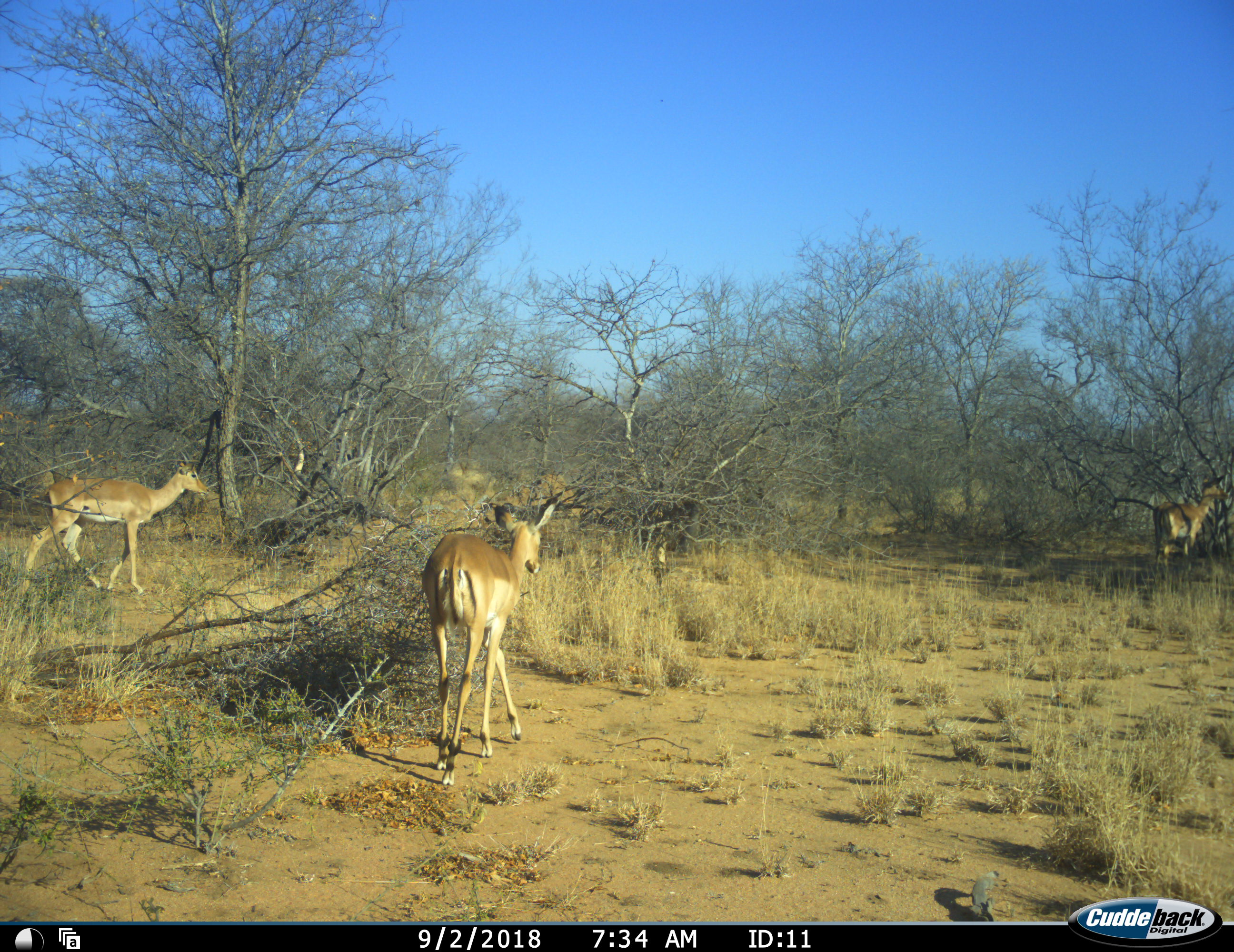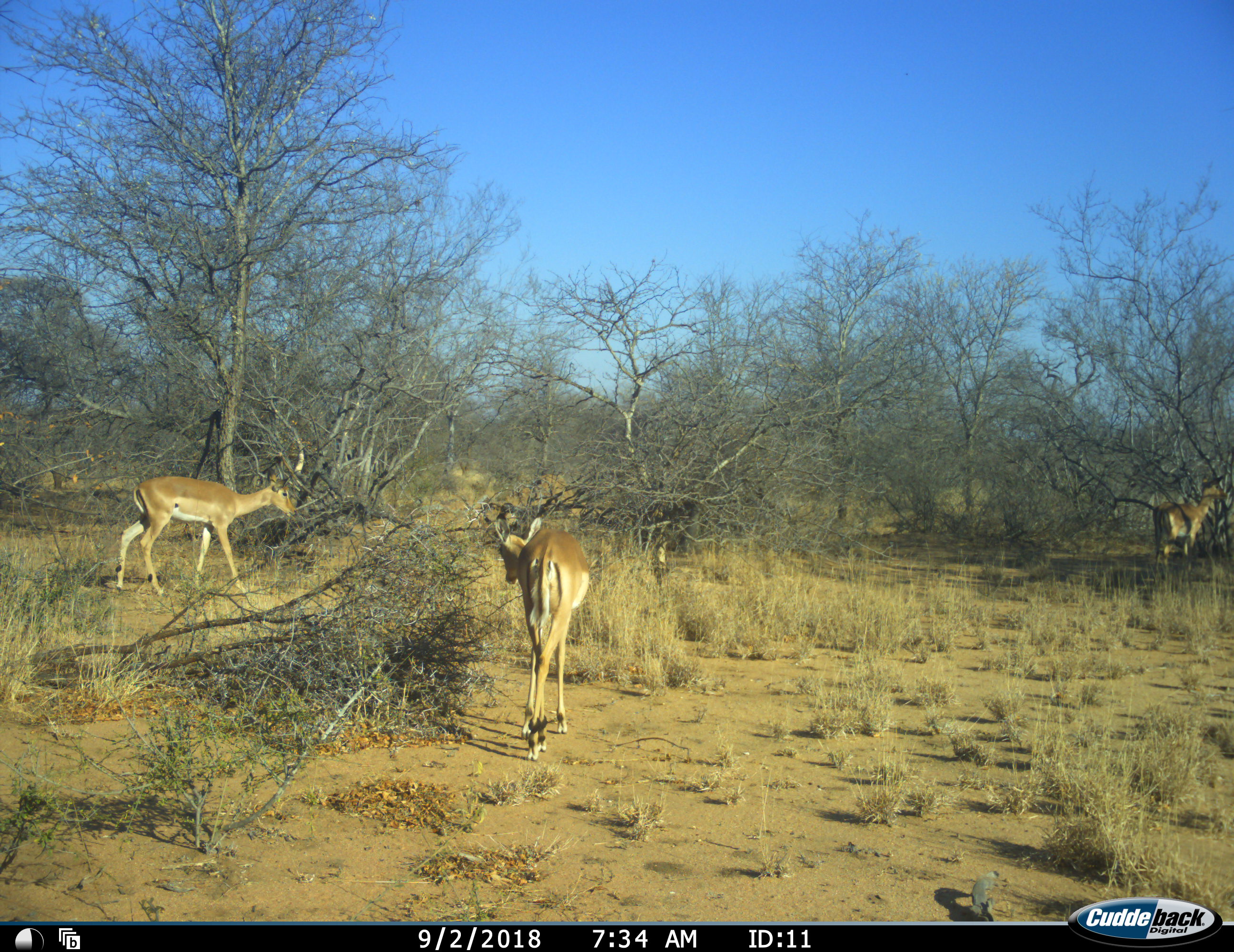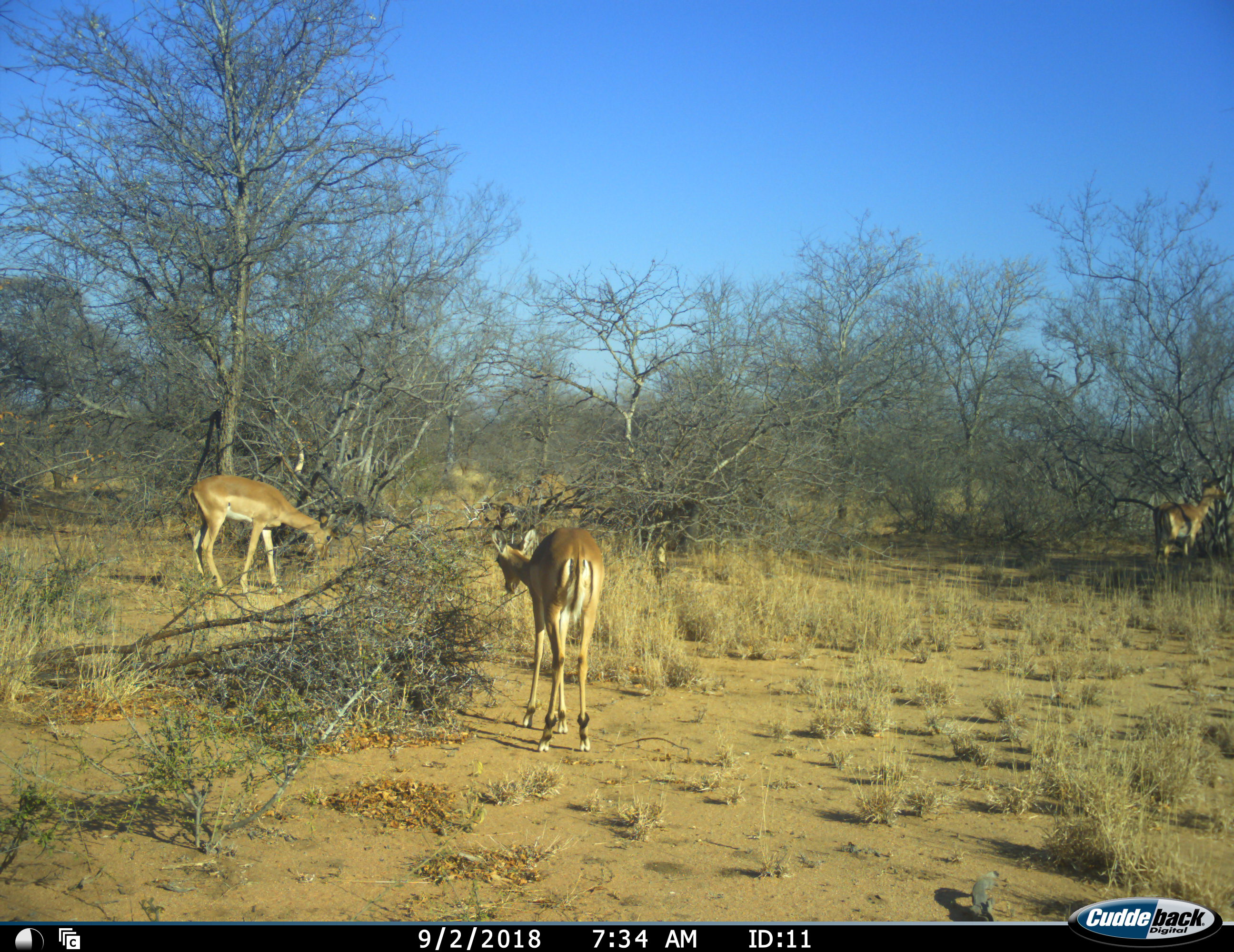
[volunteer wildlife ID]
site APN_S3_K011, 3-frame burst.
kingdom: Animalia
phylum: Chordata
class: Mammalia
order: Artiodactyla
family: Bovidae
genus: Aepyceros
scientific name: Aepyceros melampus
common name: impala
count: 3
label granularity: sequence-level